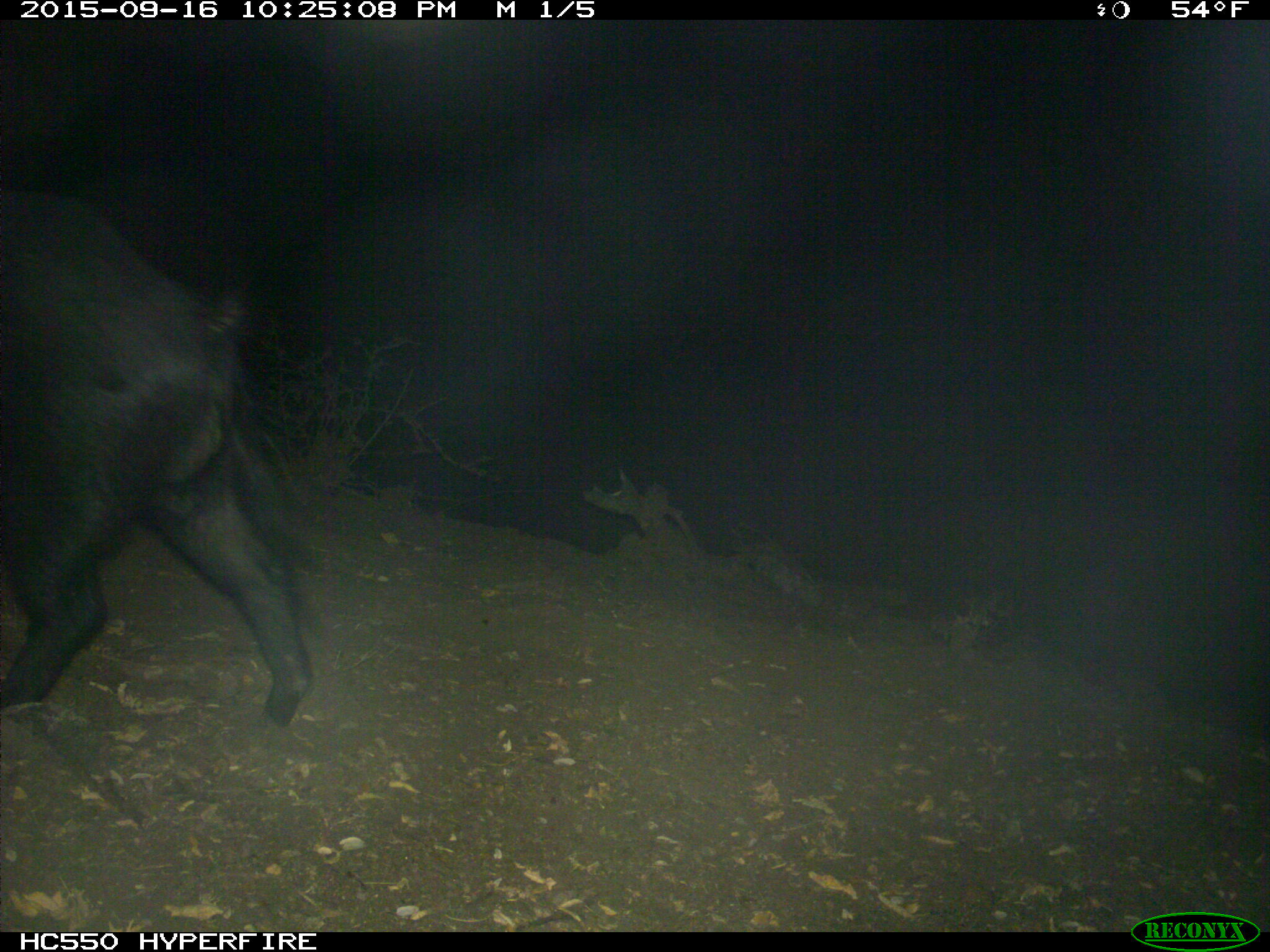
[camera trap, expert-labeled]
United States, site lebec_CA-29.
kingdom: Animalia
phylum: Chordata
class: Mammalia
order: Artiodactyla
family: Suidae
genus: Sus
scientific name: Sus scrofa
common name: wild boar